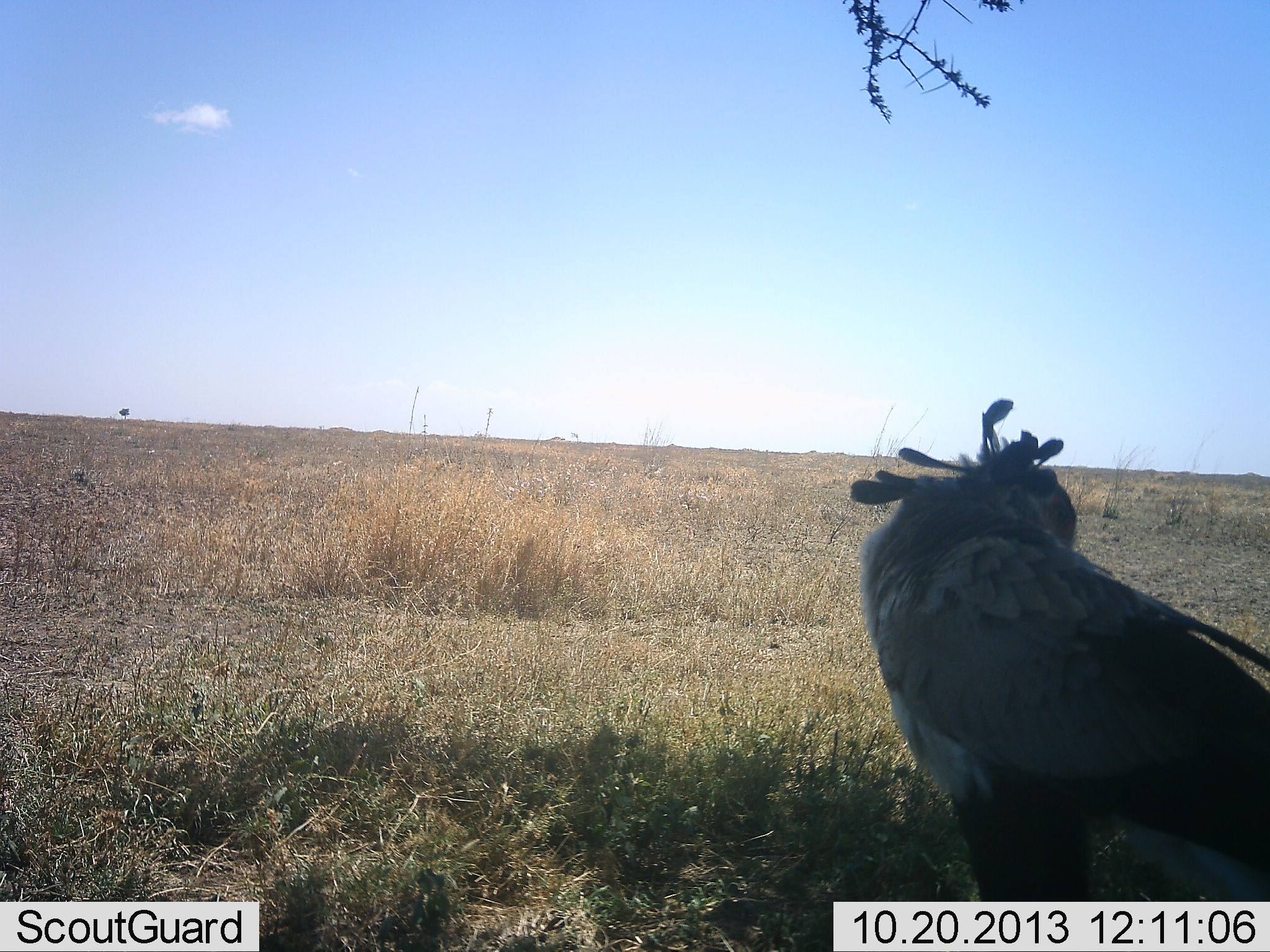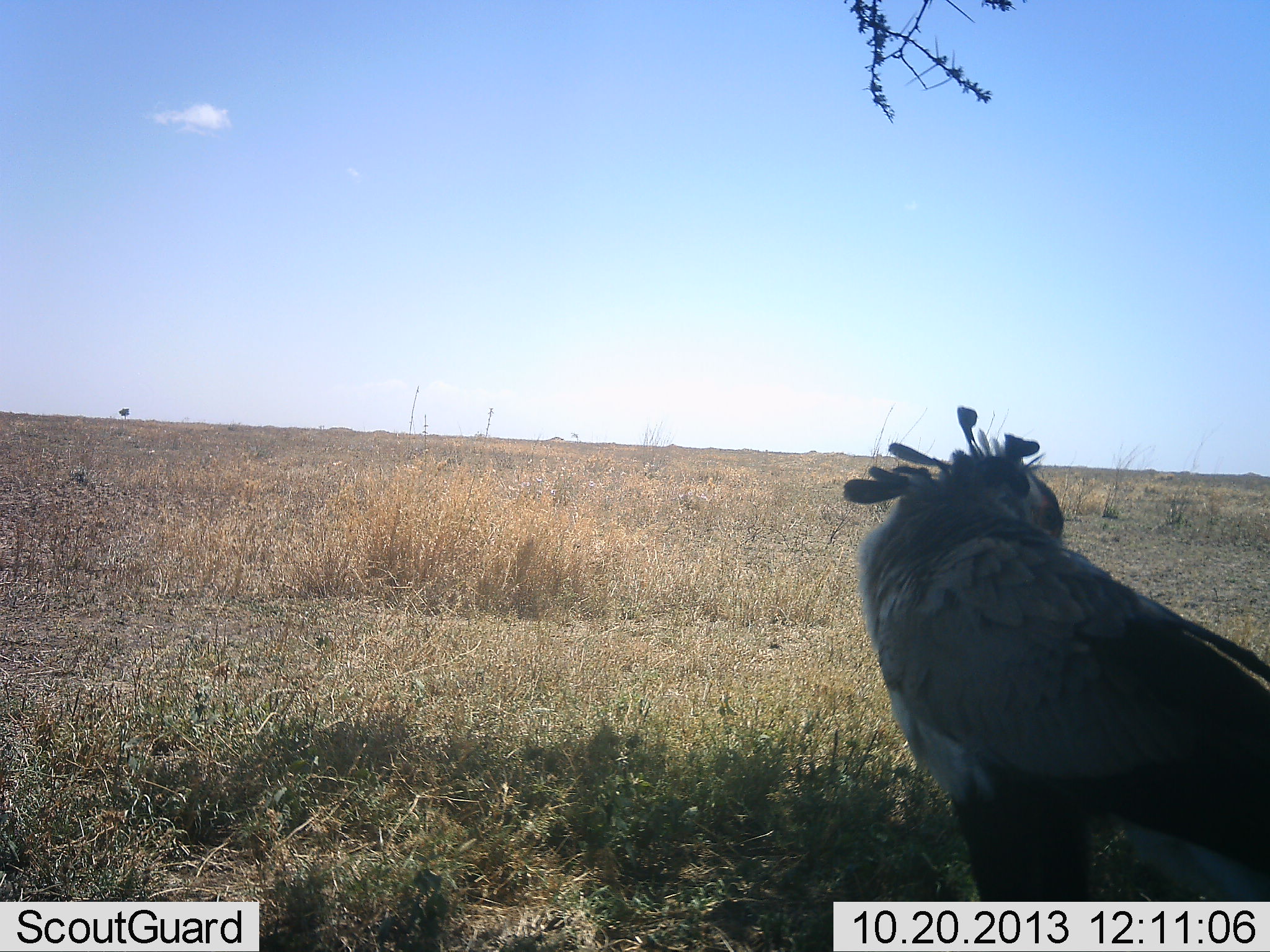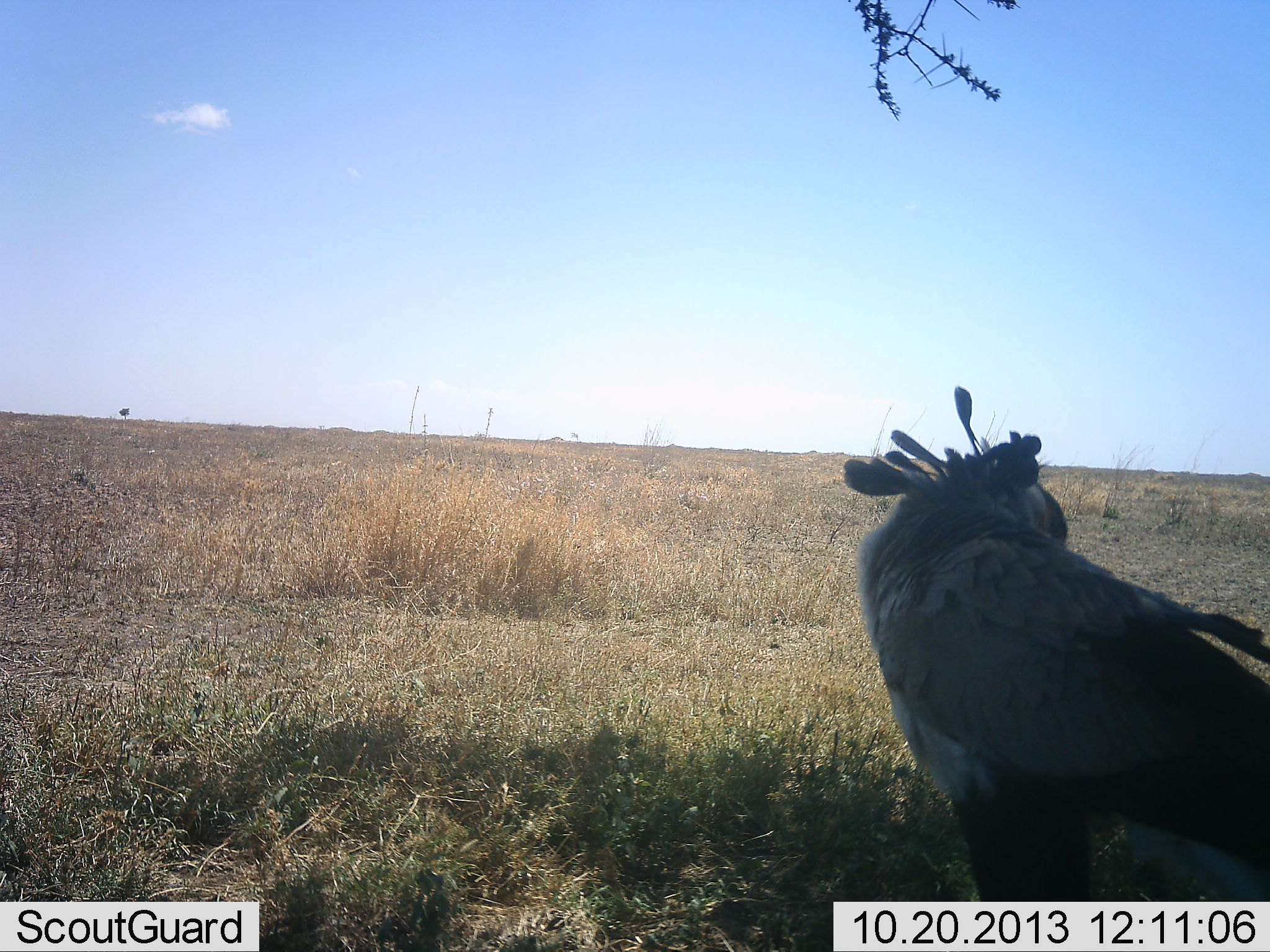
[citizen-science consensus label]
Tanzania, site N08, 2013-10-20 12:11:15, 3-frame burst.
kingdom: Animalia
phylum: Chordata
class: Aves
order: Accipitriformes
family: Sagittariidae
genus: Sagittarius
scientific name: Sagittarius serpentarius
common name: secretary bird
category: secretarybird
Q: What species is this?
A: Secretarybird (secretary bird) (Sagittarius serpentarius).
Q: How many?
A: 1.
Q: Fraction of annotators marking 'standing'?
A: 90%.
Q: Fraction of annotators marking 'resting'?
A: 10%.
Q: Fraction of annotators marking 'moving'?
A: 0%.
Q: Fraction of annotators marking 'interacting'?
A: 0%.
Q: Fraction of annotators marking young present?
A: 0%.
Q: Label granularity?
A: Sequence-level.